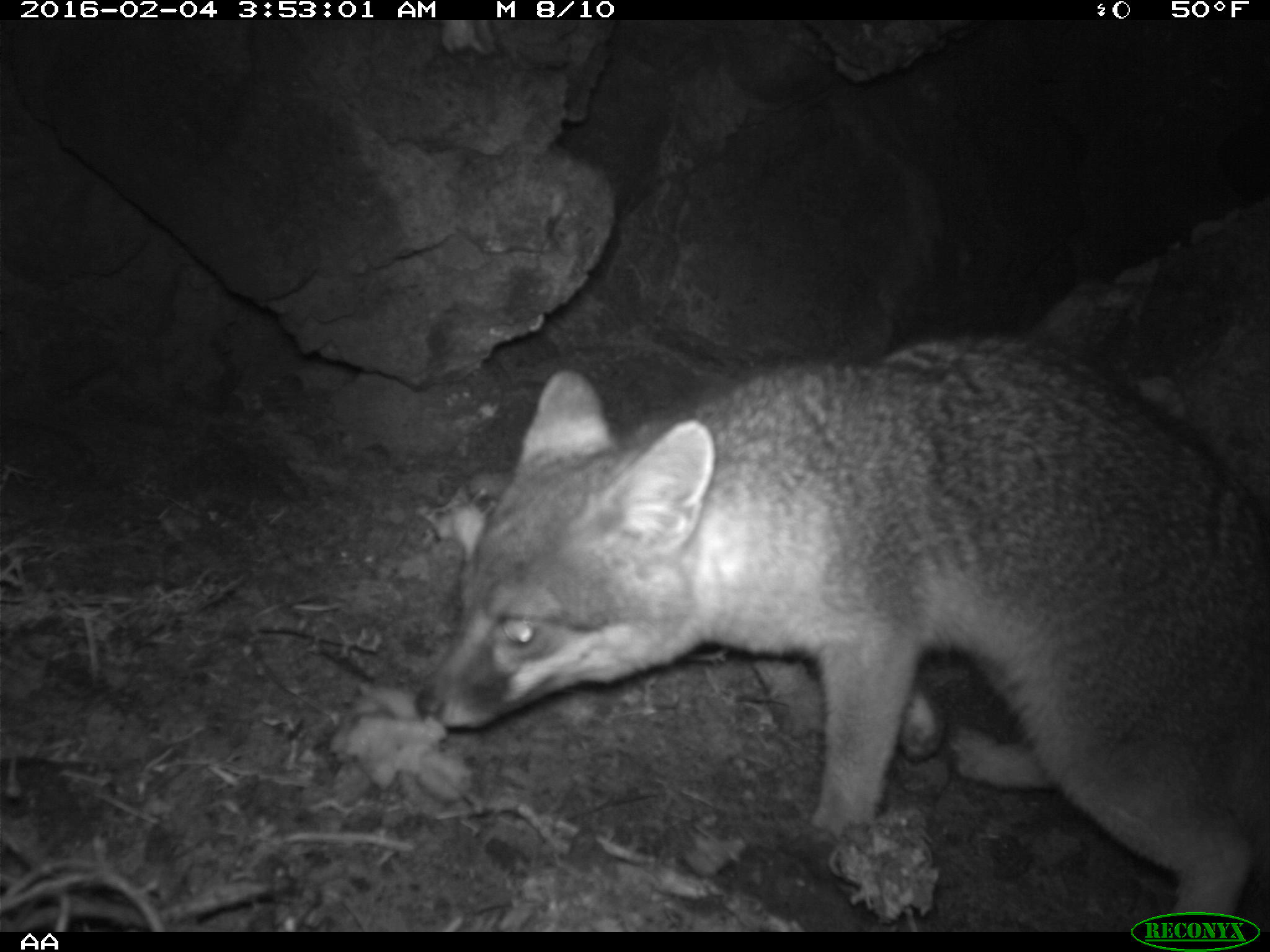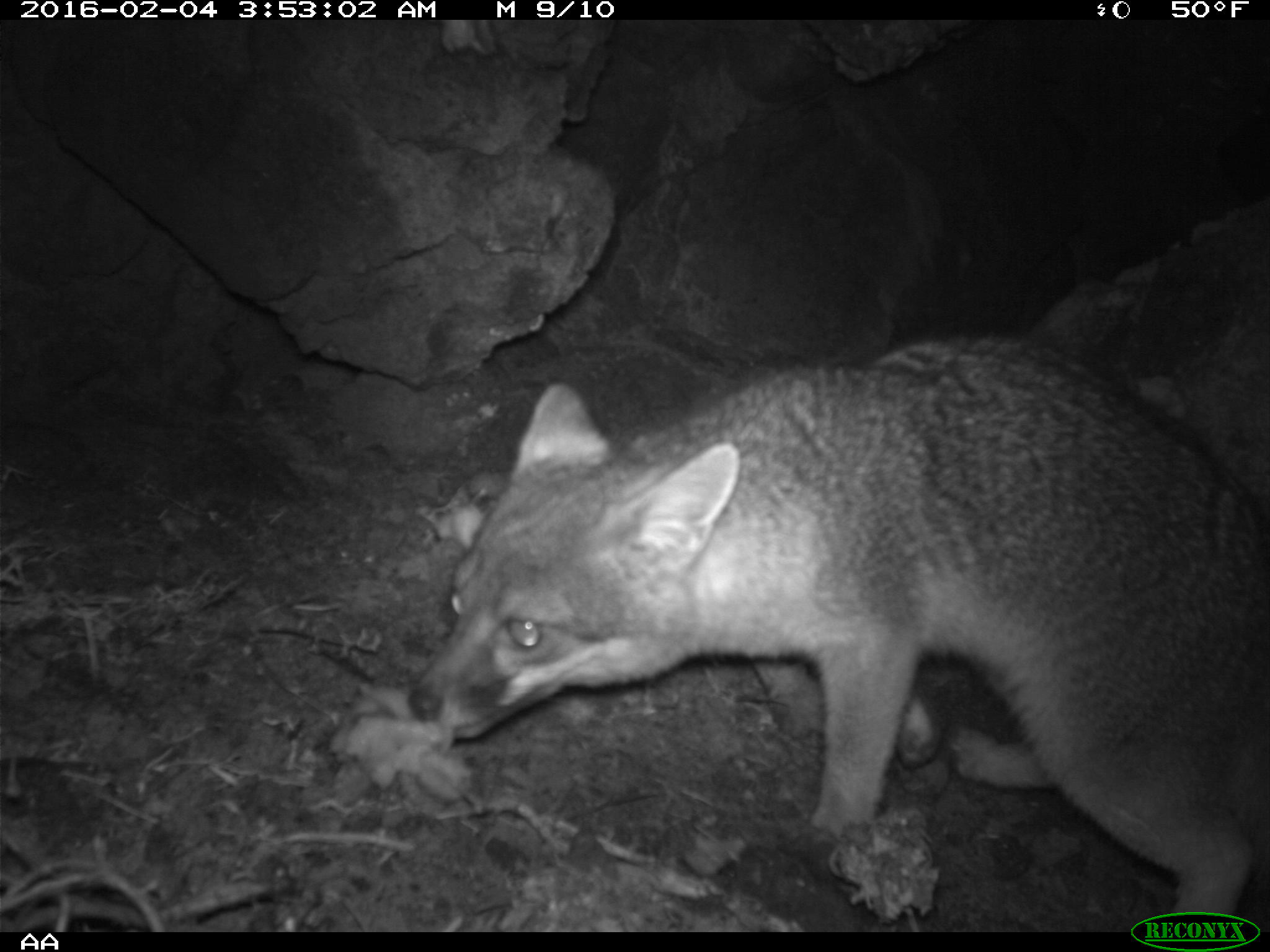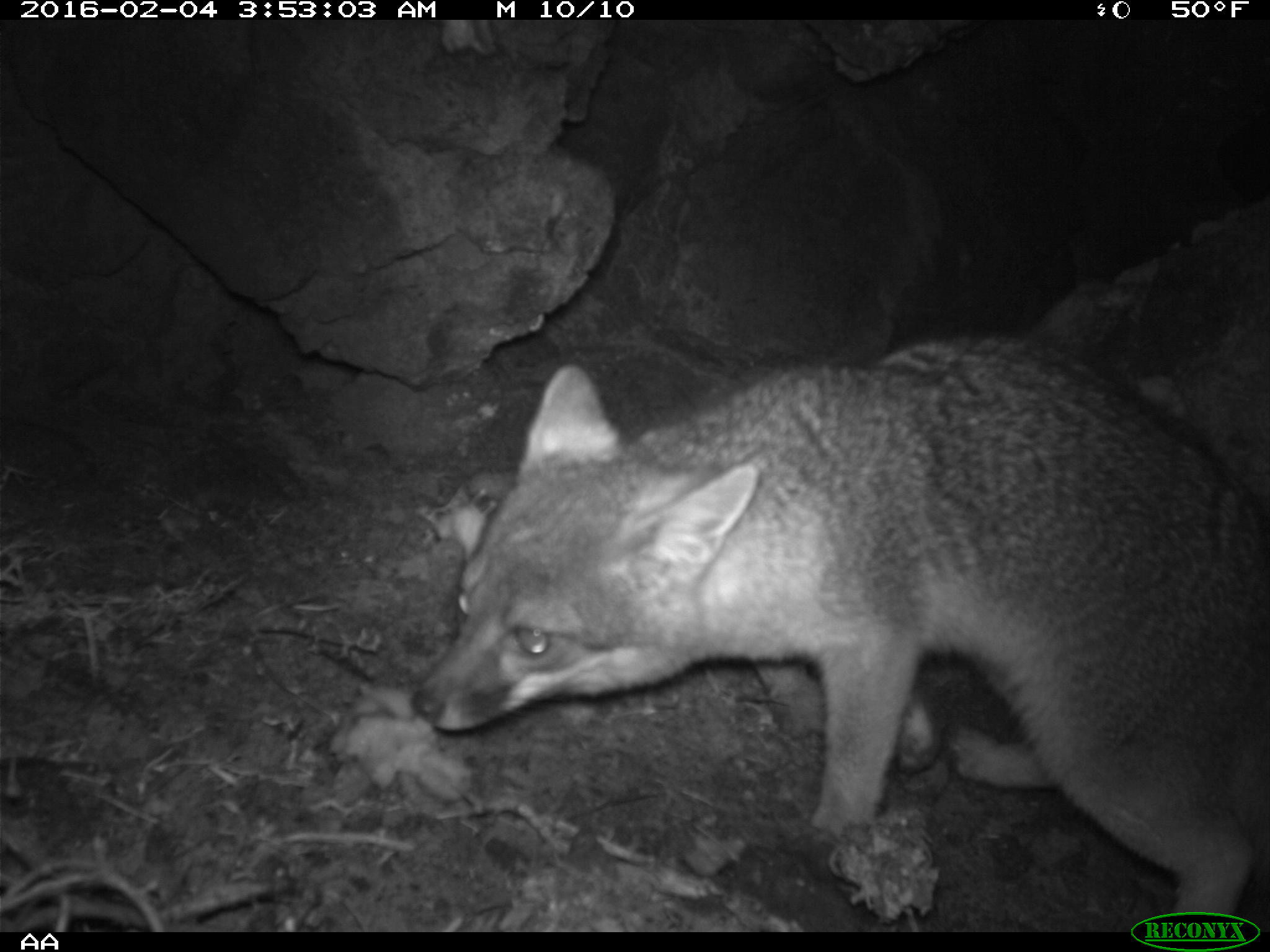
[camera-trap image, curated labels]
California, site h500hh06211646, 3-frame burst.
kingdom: Animalia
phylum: Chordata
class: Mammalia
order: Carnivora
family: Canidae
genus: Urocyon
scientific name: Urocyon littoralis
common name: island fox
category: fox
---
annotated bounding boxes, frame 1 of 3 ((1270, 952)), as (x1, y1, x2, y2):
fox: (414, 337, 1269, 920)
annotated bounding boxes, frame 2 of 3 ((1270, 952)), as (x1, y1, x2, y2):
fox: (408, 333, 1269, 929)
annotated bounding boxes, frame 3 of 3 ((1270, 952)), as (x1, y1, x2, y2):
fox: (412, 332, 1269, 932)